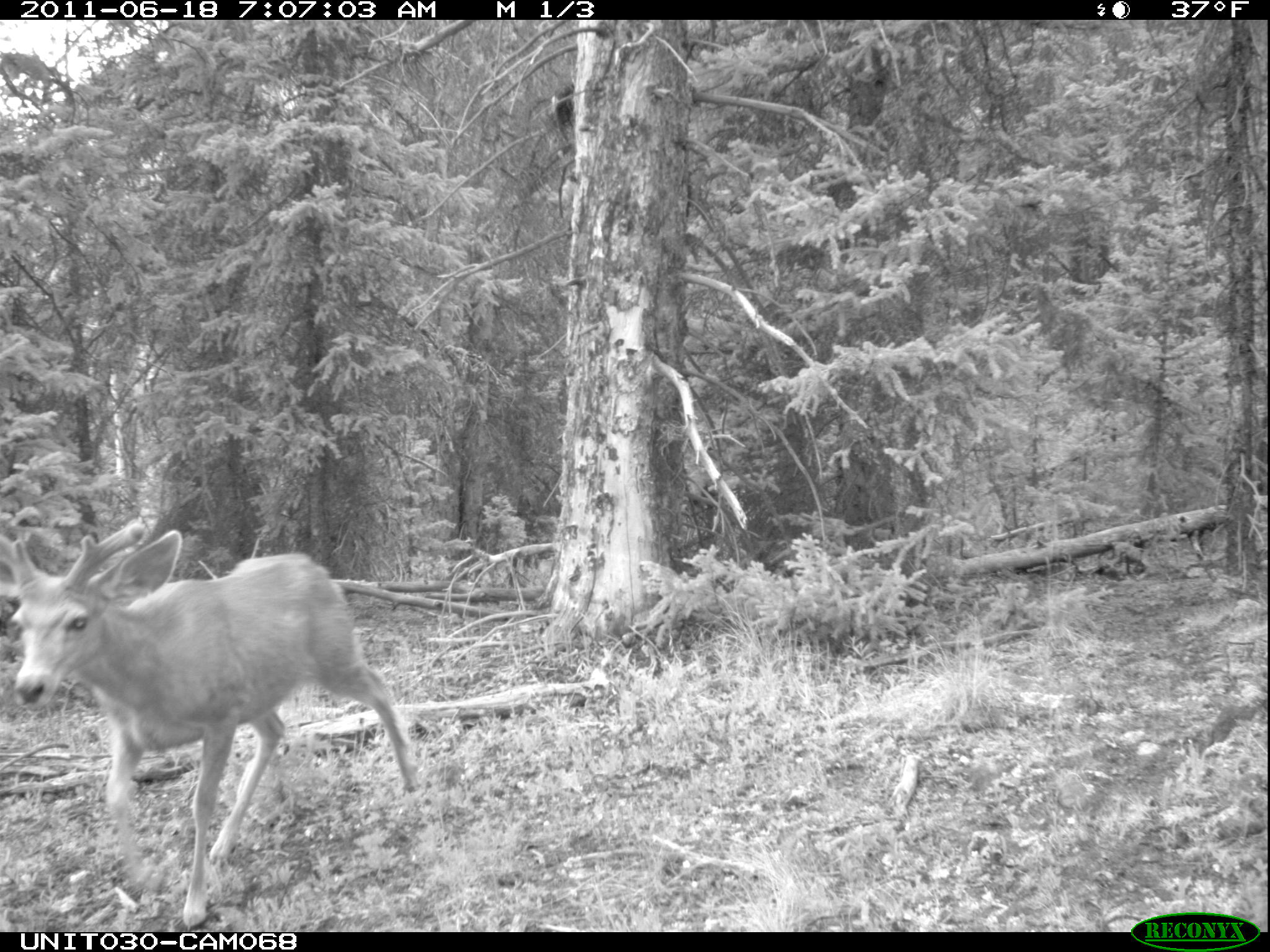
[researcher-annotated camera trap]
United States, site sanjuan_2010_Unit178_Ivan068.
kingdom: Animalia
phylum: Chordata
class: Mammalia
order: Artiodactyla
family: Cervidae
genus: Odocoileus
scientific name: Odocoileus hemionus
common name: mule deer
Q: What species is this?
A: Odocoileus hemionus (mule deer).